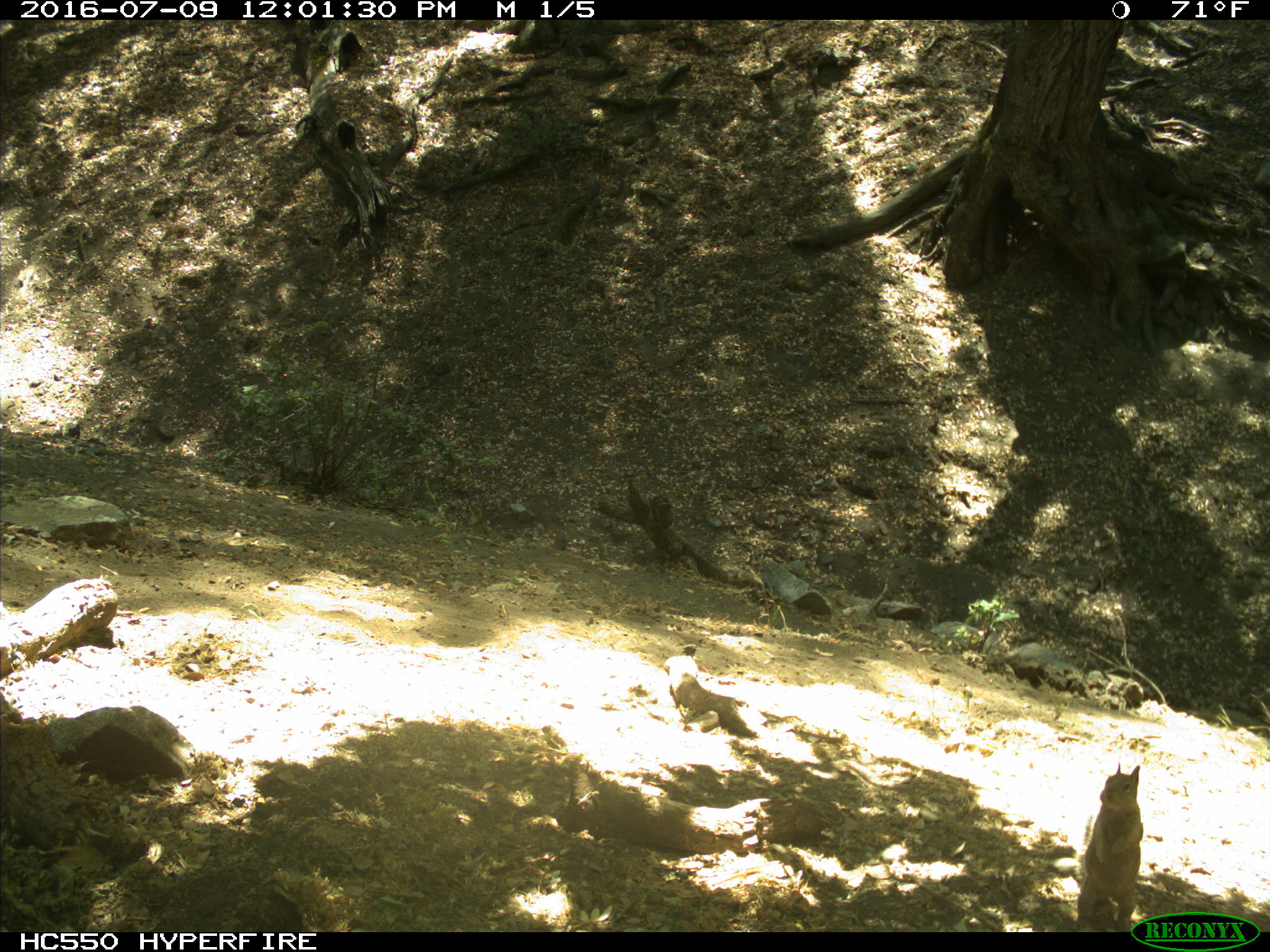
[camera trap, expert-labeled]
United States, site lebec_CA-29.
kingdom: Animalia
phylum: Chordata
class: Mammalia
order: Rodentia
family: Sciuridae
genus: Otospermophilus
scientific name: Otospermophilus beecheyi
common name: california ground squirrel